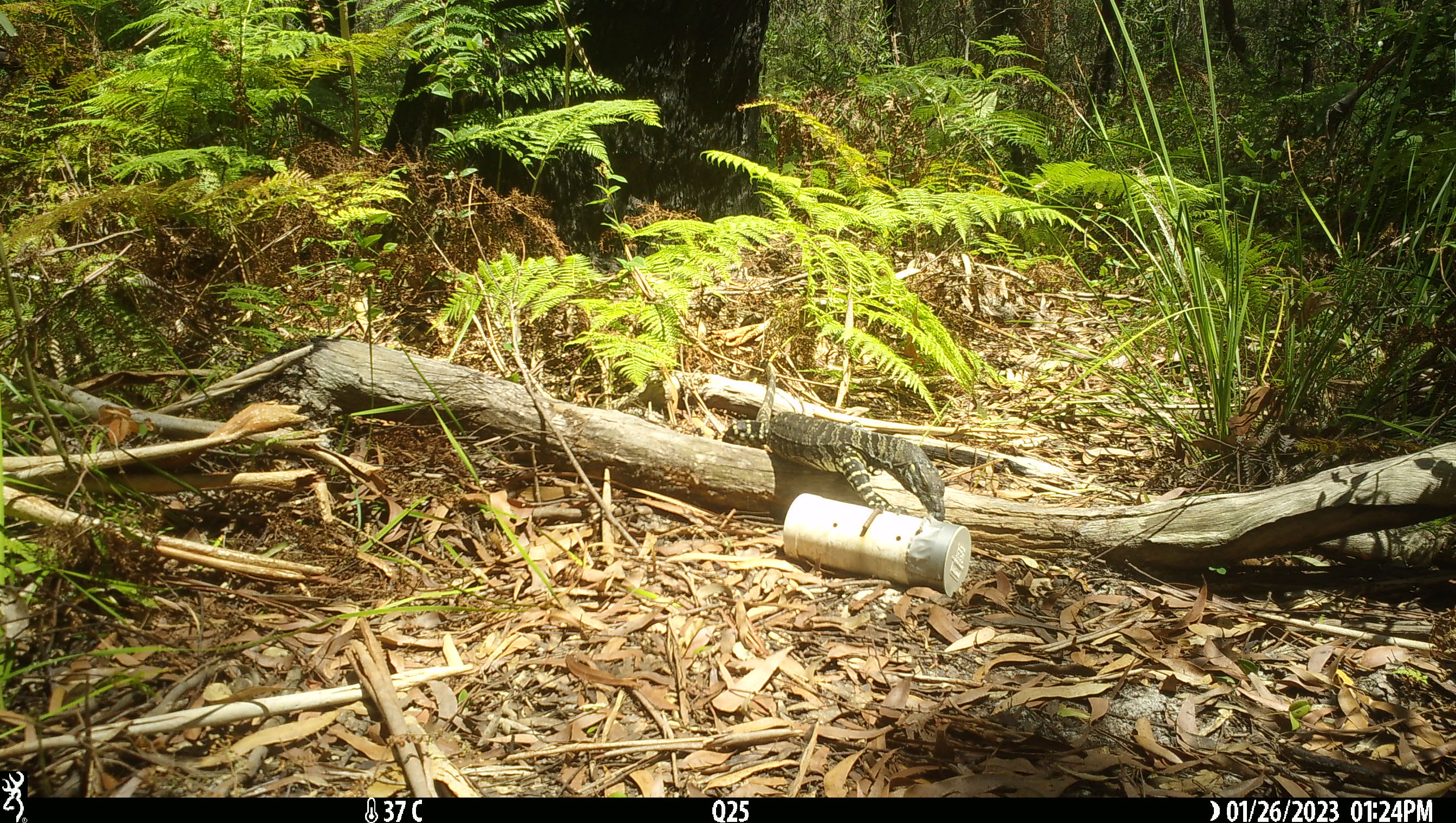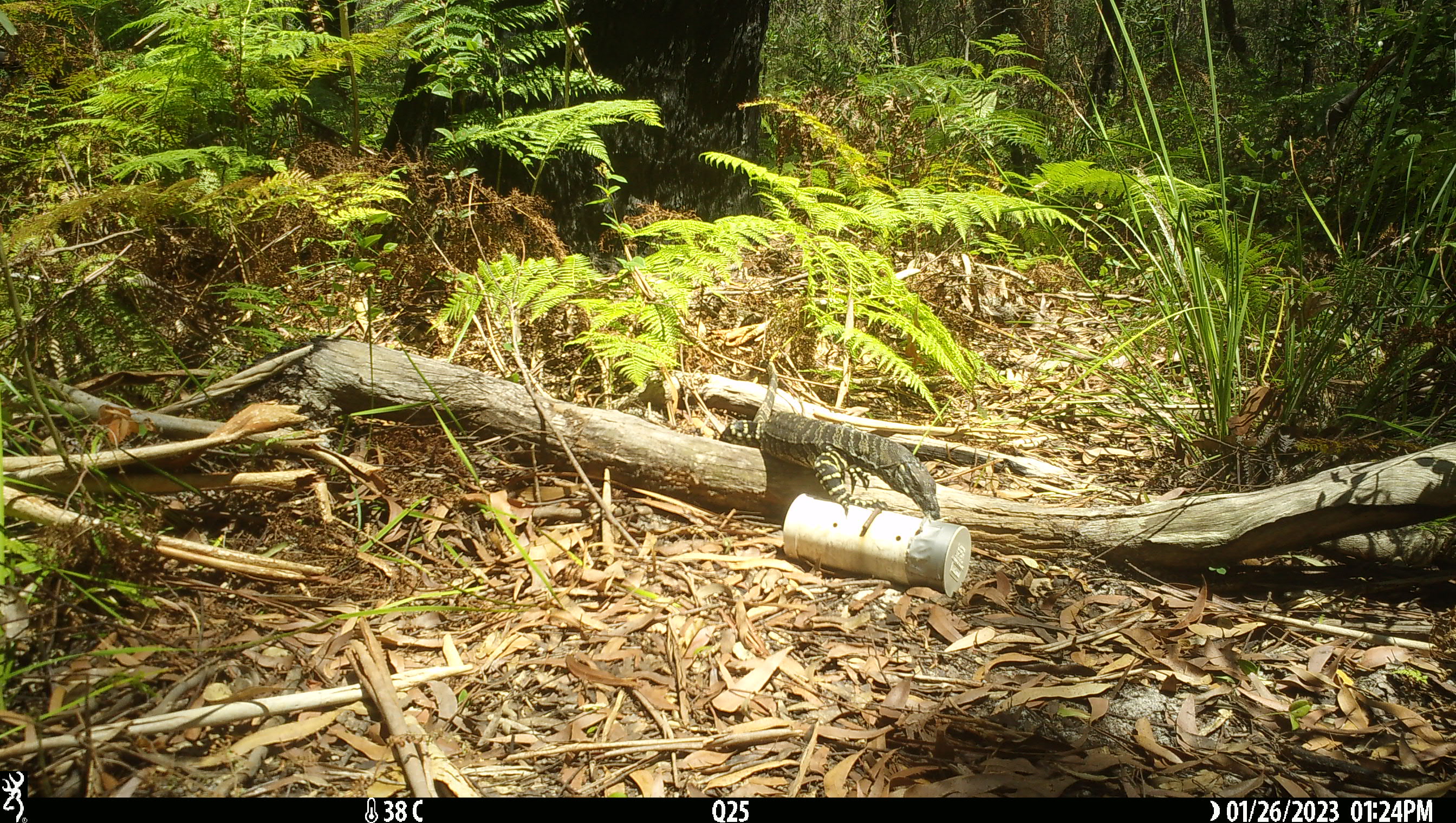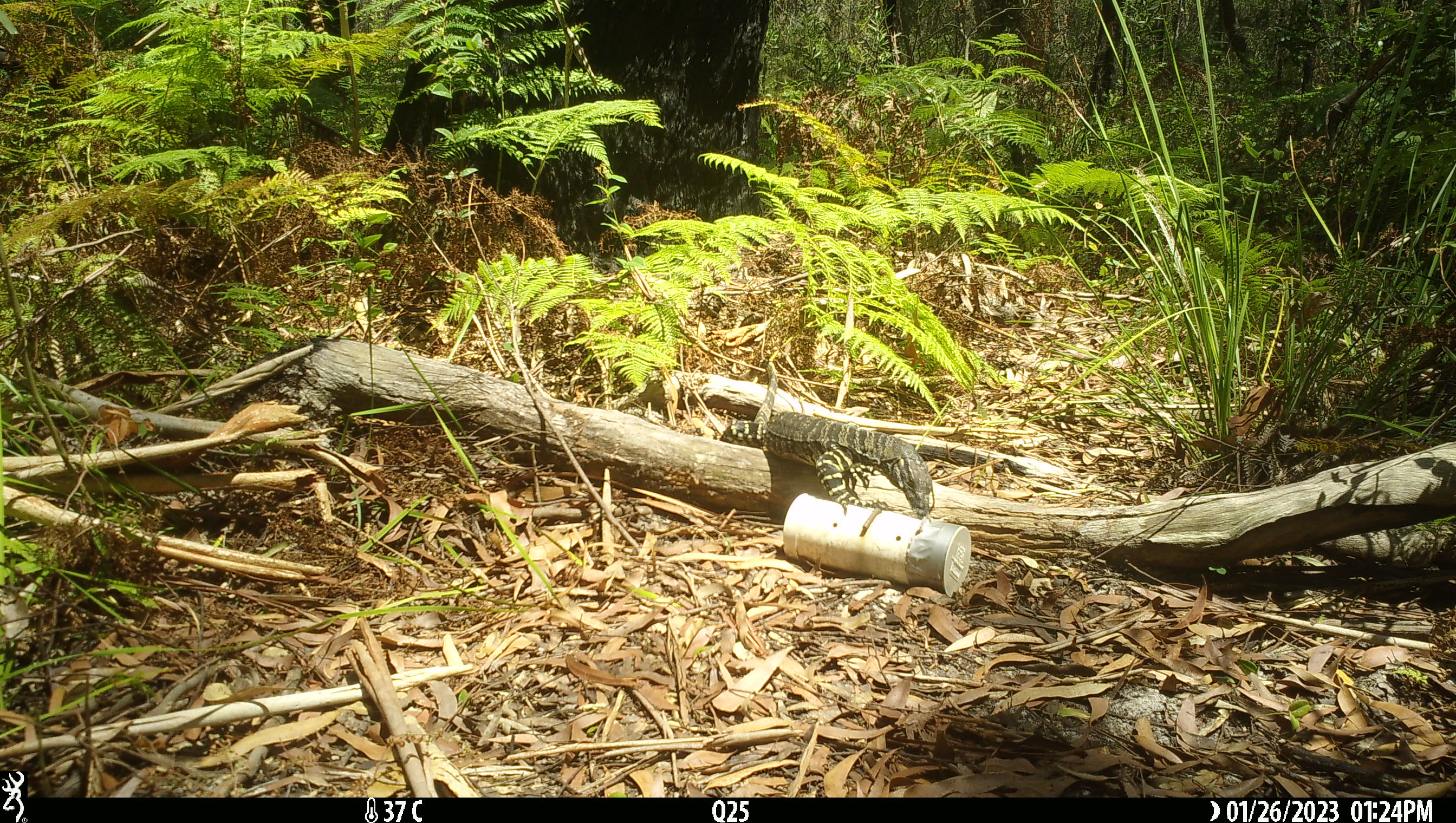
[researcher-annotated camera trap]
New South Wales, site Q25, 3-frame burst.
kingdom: Animalia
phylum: Chordata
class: Reptilia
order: Squamata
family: Varanidae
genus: Varanus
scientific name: Varanus varius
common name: lace monitor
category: goanna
Goanna (lace monitor) (Varanus varius).